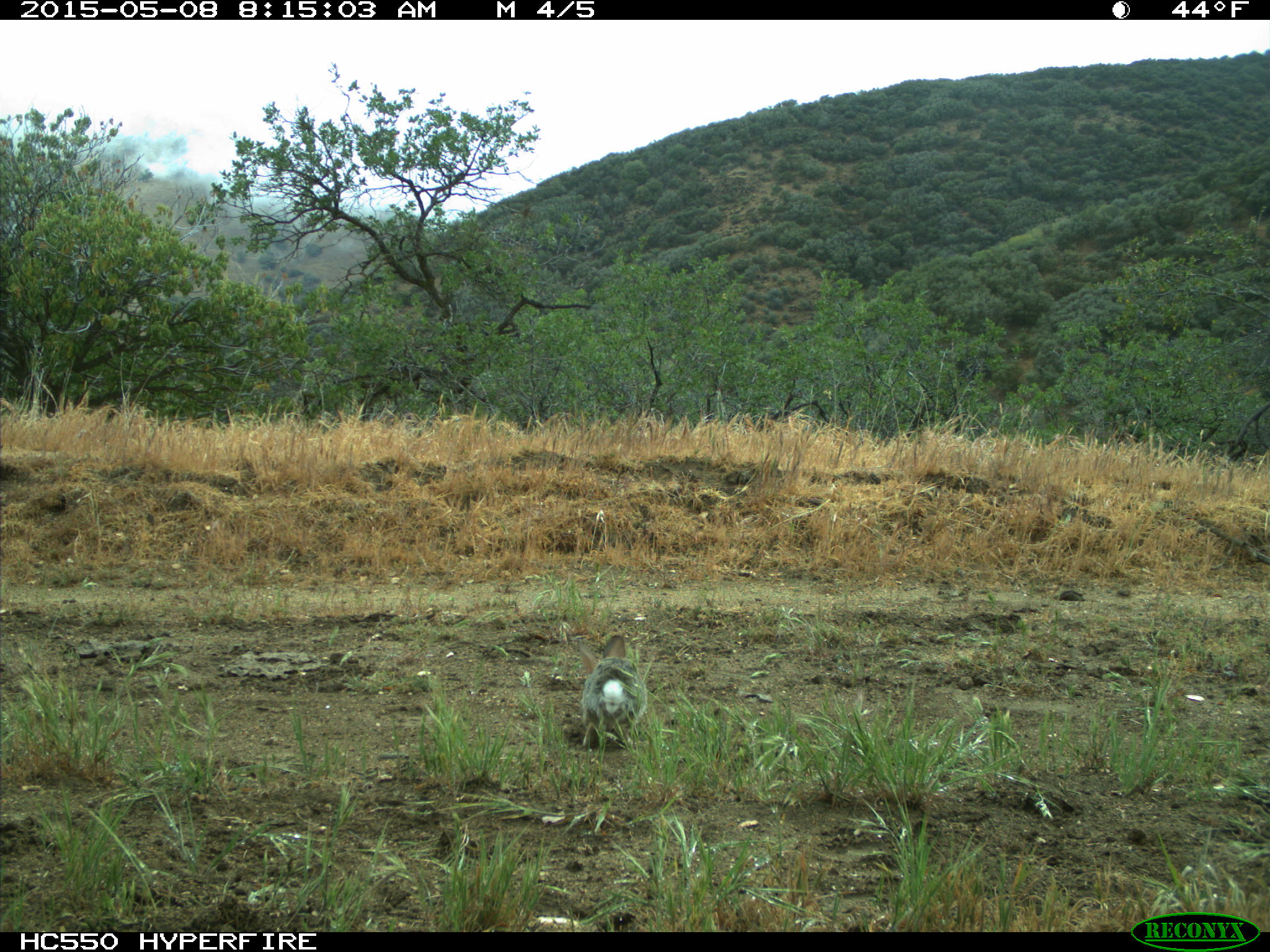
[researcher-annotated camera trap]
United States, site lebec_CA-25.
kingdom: Animalia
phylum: Chordata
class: Mammalia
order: Lagomorpha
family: Leporidae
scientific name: Leporidae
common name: rabbits and hares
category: unidentified rabbit